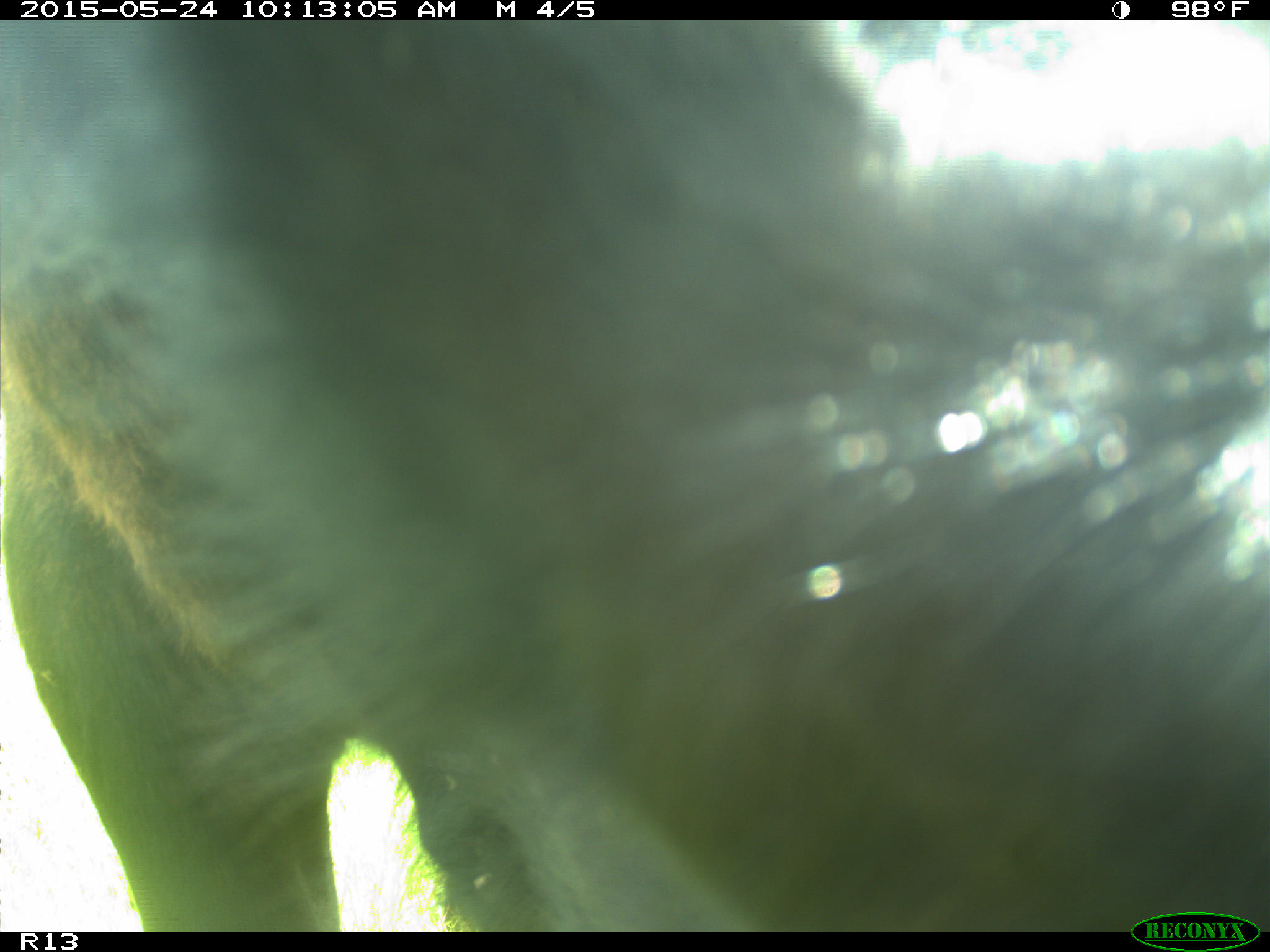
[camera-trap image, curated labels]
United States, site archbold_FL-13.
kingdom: Animalia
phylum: Chordata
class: Mammalia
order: Artiodactyla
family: Bovidae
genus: Bos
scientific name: Bos taurus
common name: domestic cow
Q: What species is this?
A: Bos taurus (domestic cow).